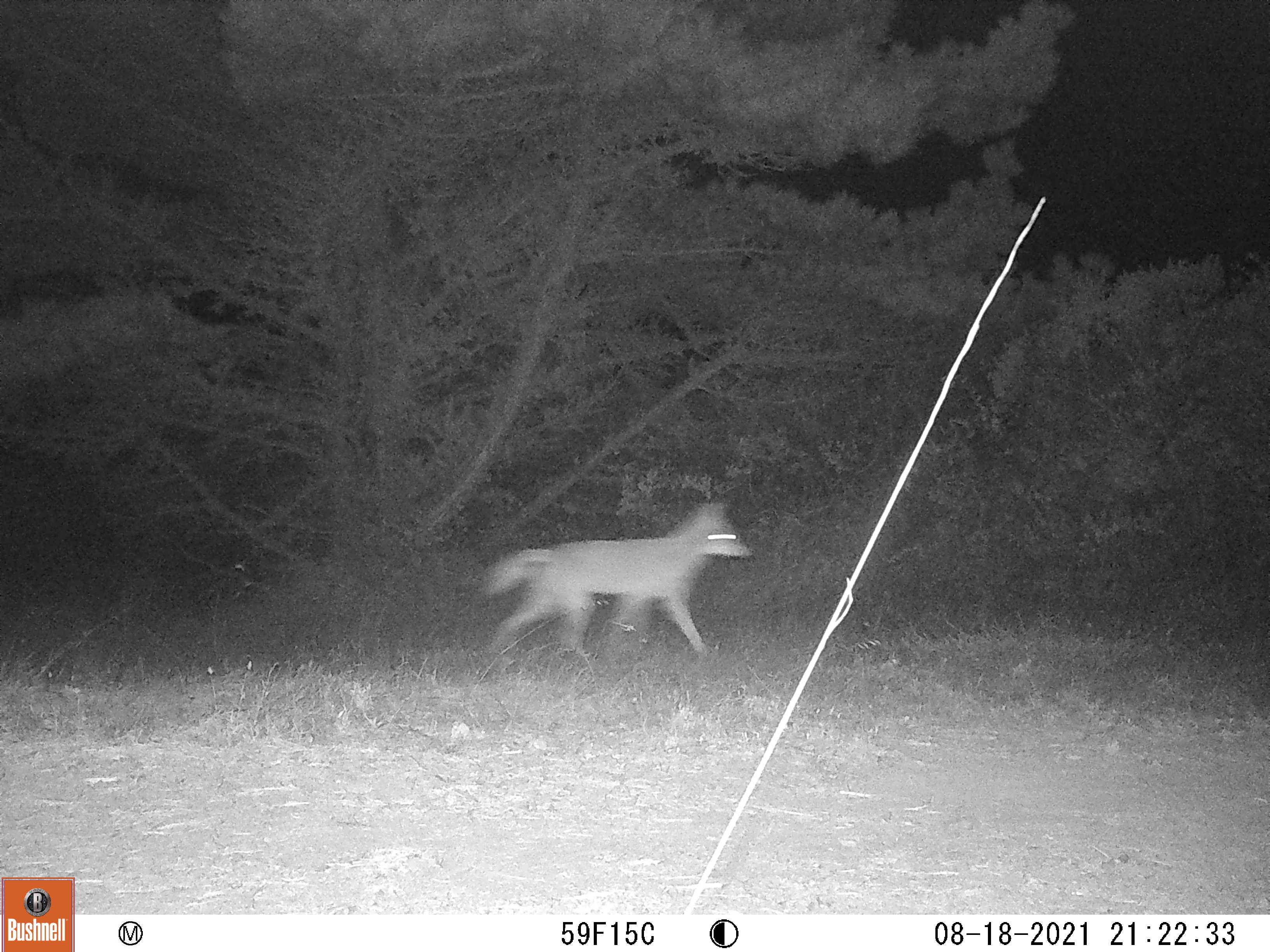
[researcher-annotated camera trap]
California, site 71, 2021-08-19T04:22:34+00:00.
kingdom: Animalia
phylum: Chordata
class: Mammalia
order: Carnivora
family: Canidae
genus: Canis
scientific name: Canis latrans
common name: coyote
Coyote (Canis latrans).